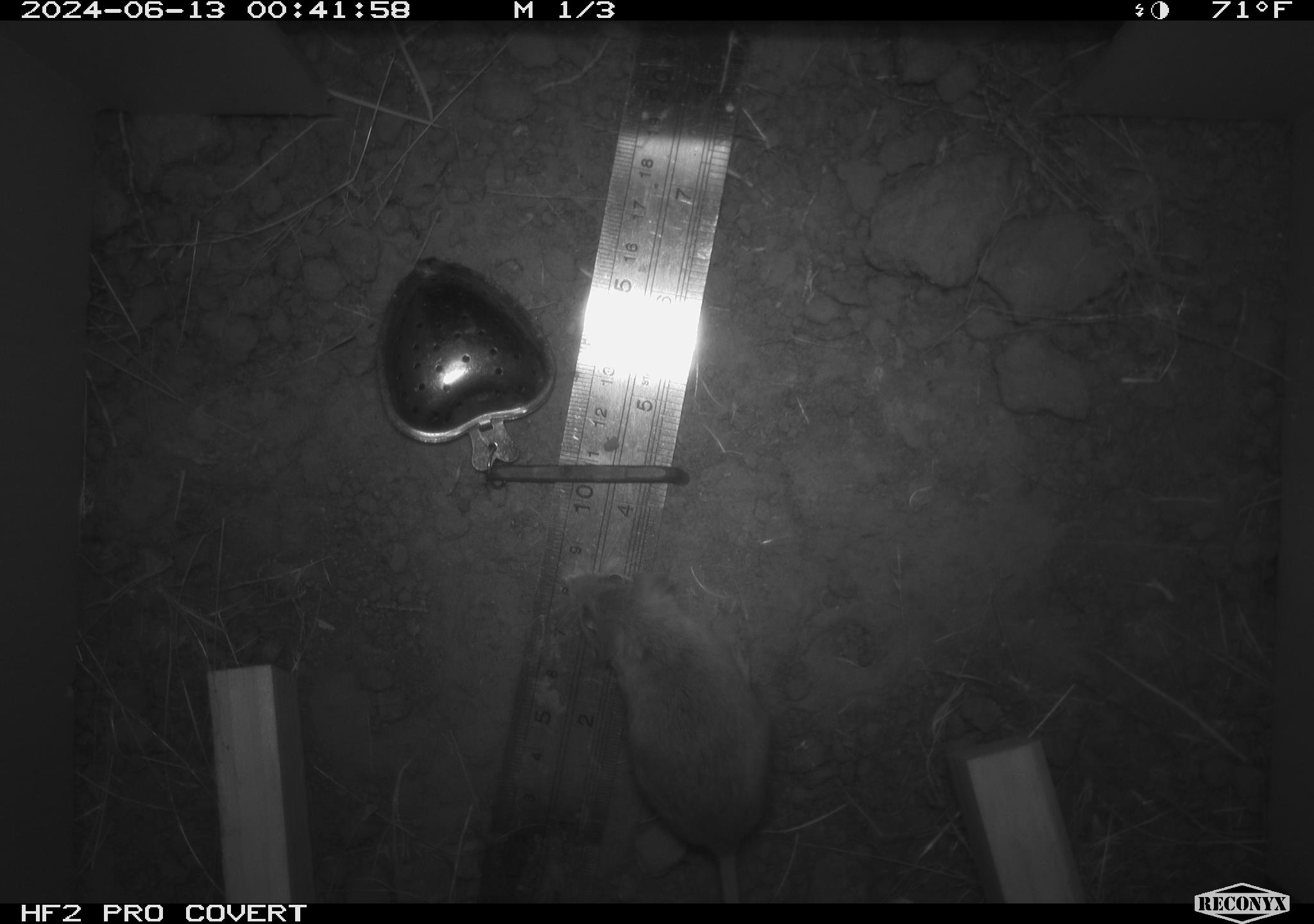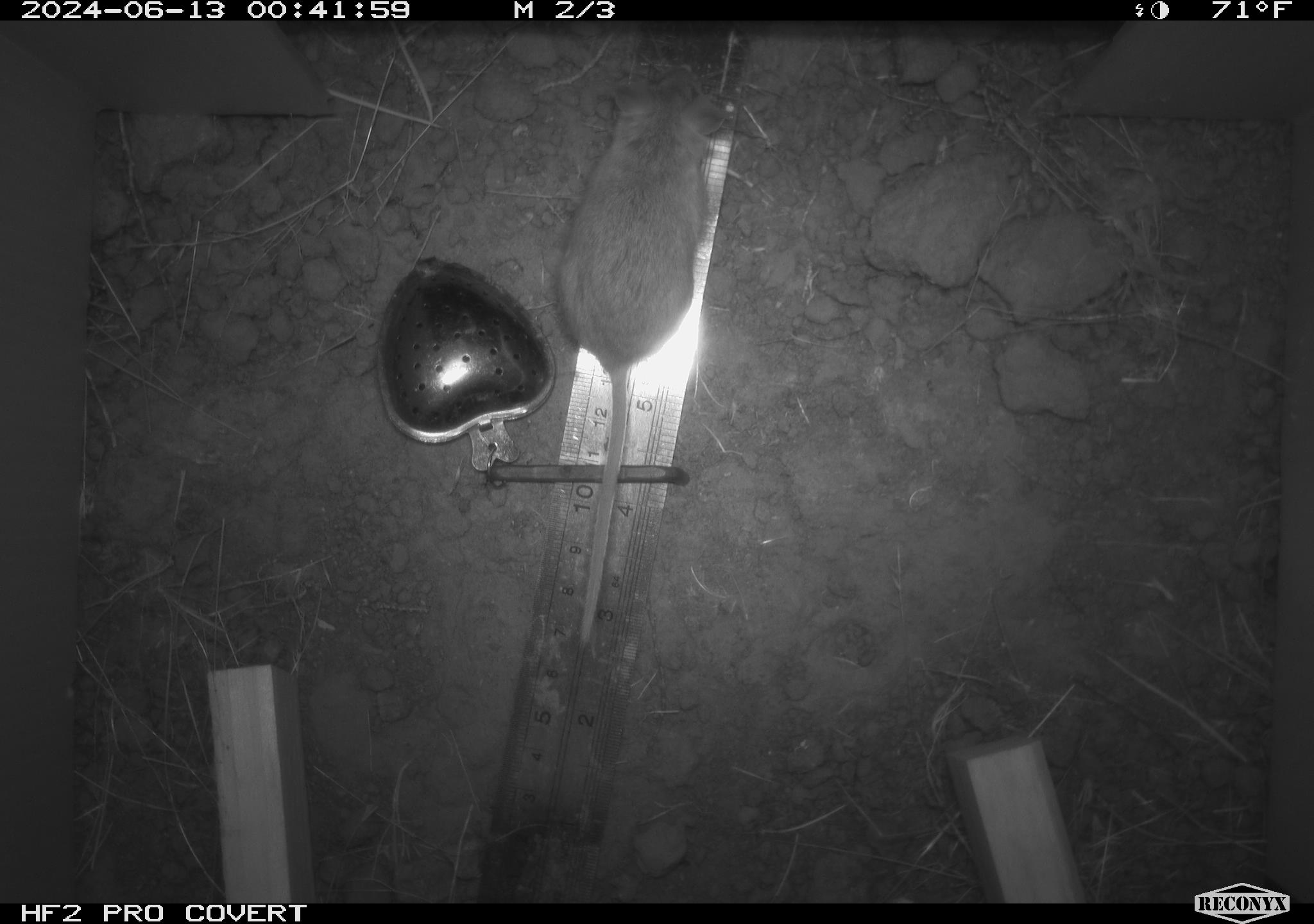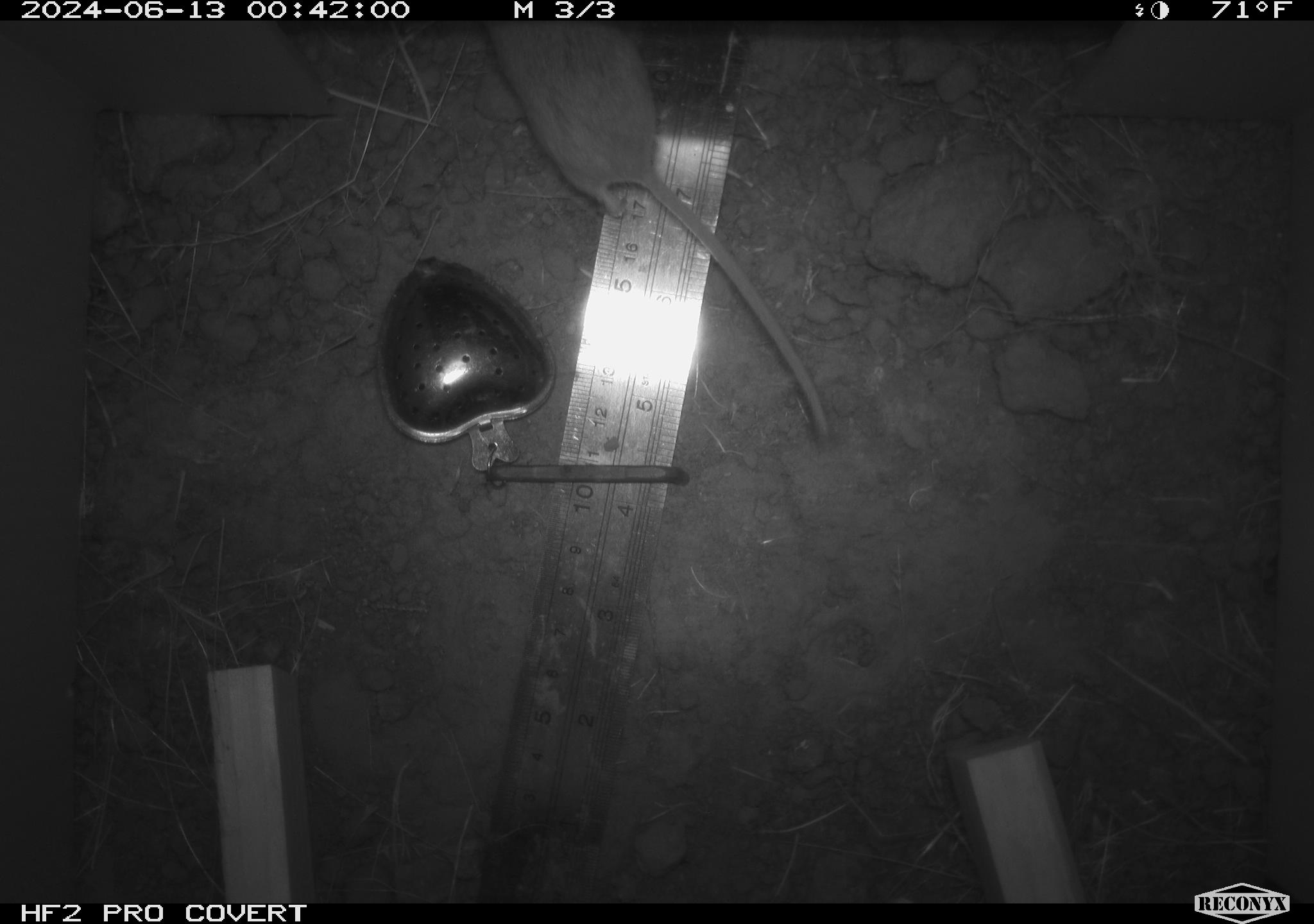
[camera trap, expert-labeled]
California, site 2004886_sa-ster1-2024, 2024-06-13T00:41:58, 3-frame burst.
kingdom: Animalia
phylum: Chordata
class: Mammalia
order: Rodentia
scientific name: Rodentia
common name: mouse species